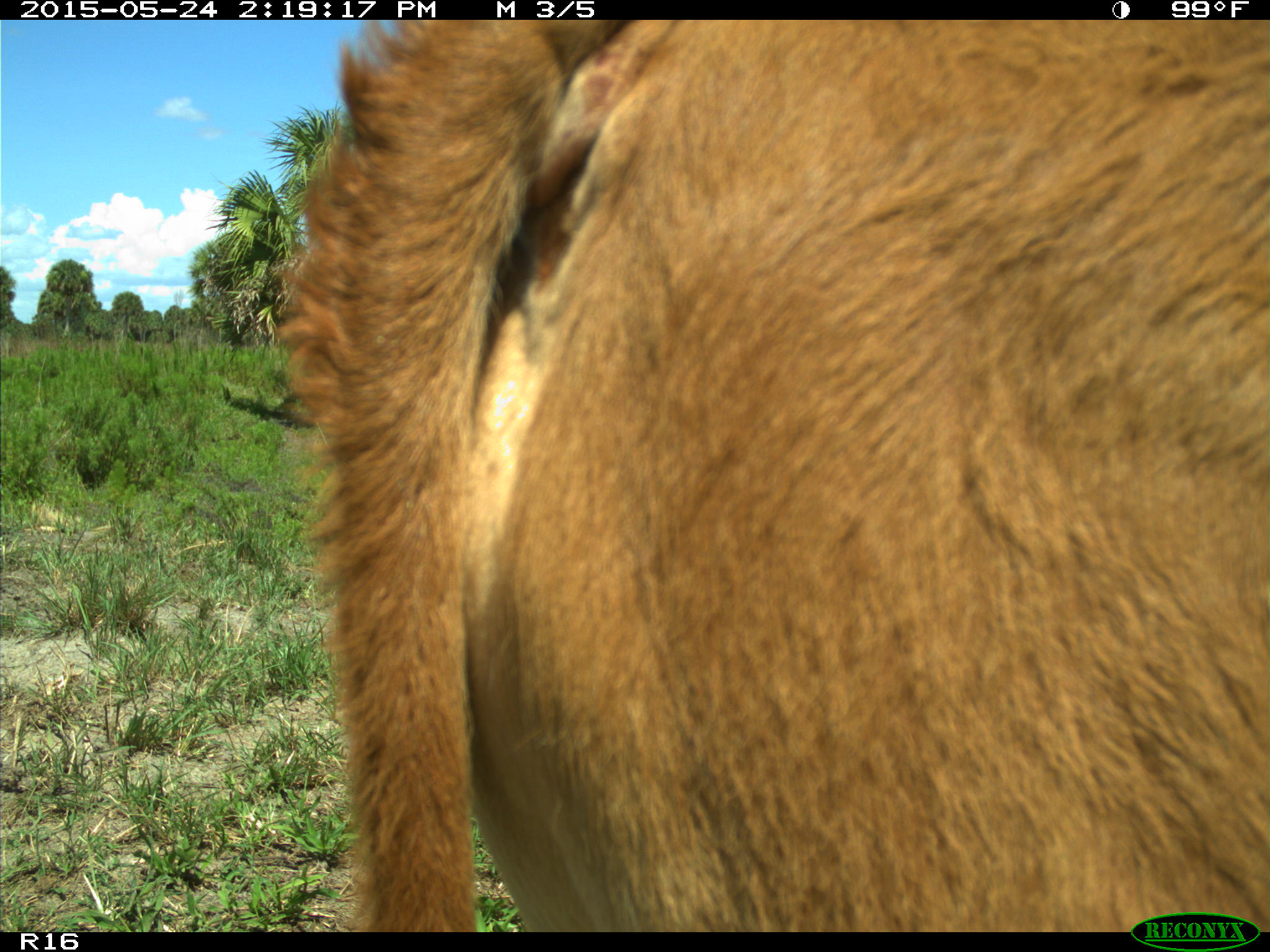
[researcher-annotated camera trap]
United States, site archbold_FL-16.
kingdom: Animalia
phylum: Chordata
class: Mammalia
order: Artiodactyla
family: Bovidae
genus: Bos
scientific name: Bos taurus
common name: domestic cow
Bos taurus (domestic cow).